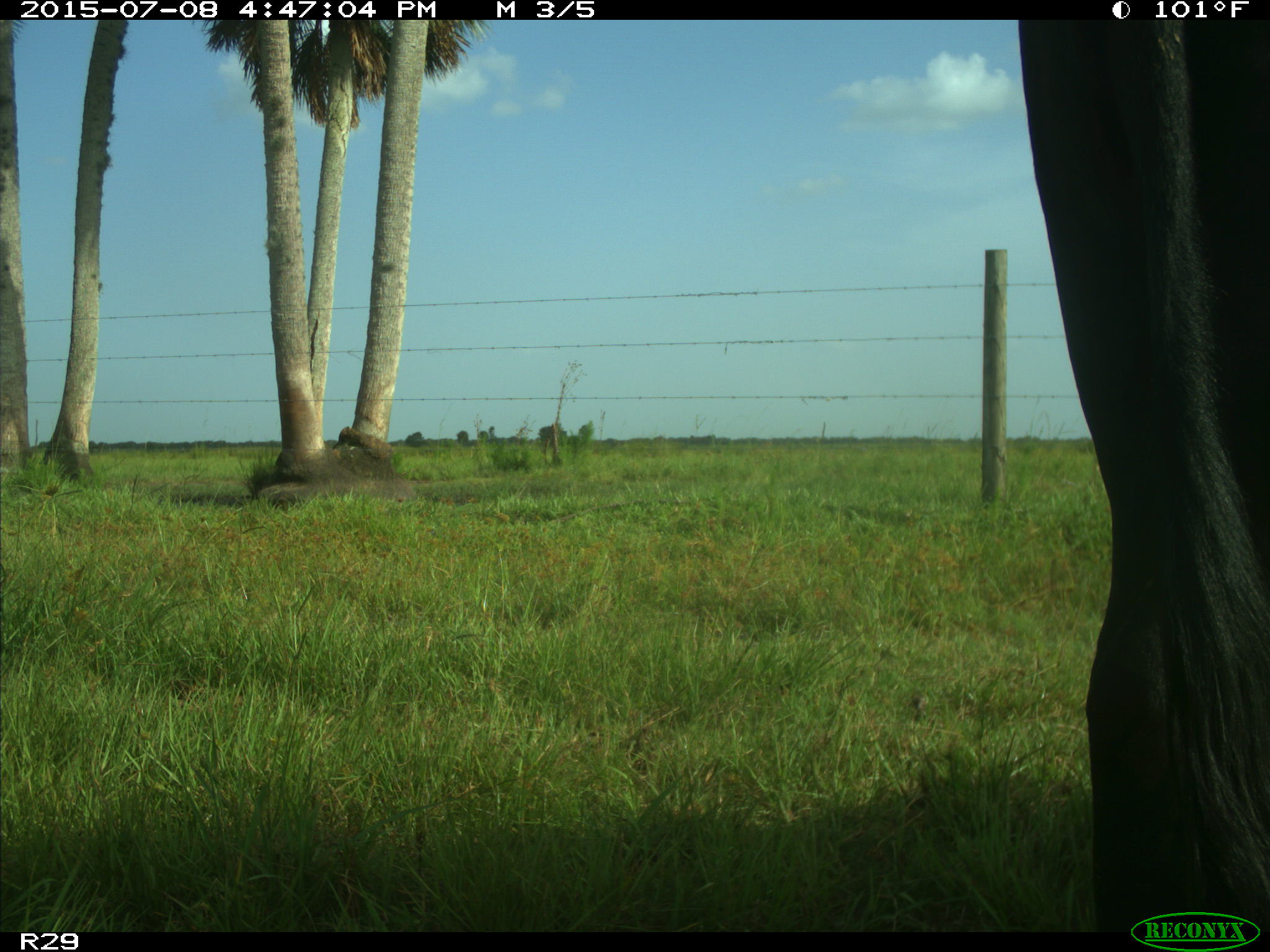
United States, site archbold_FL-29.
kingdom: Animalia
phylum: Chordata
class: Mammalia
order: Artiodactyla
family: Bovidae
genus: Bos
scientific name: Bos taurus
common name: domestic cow